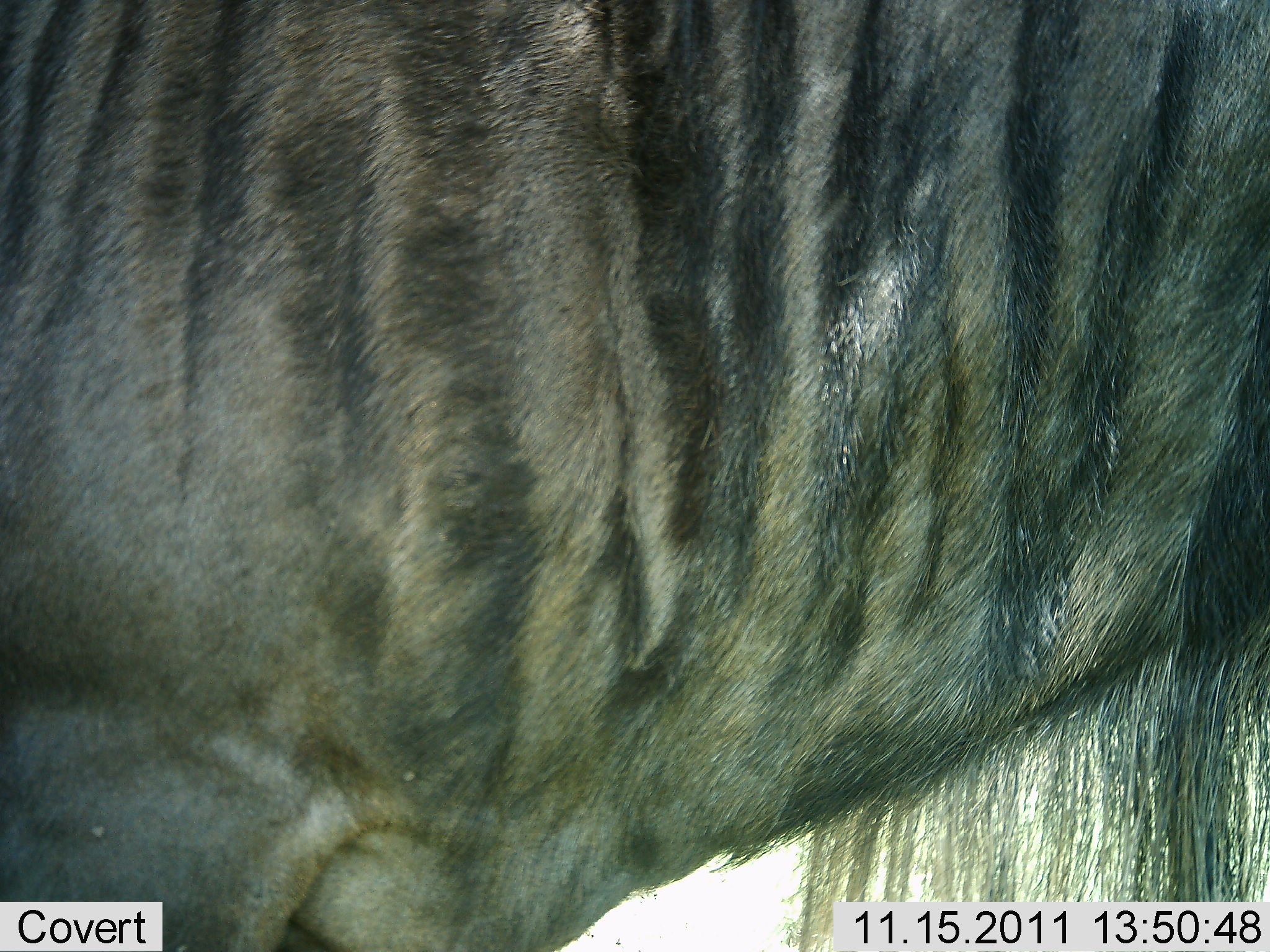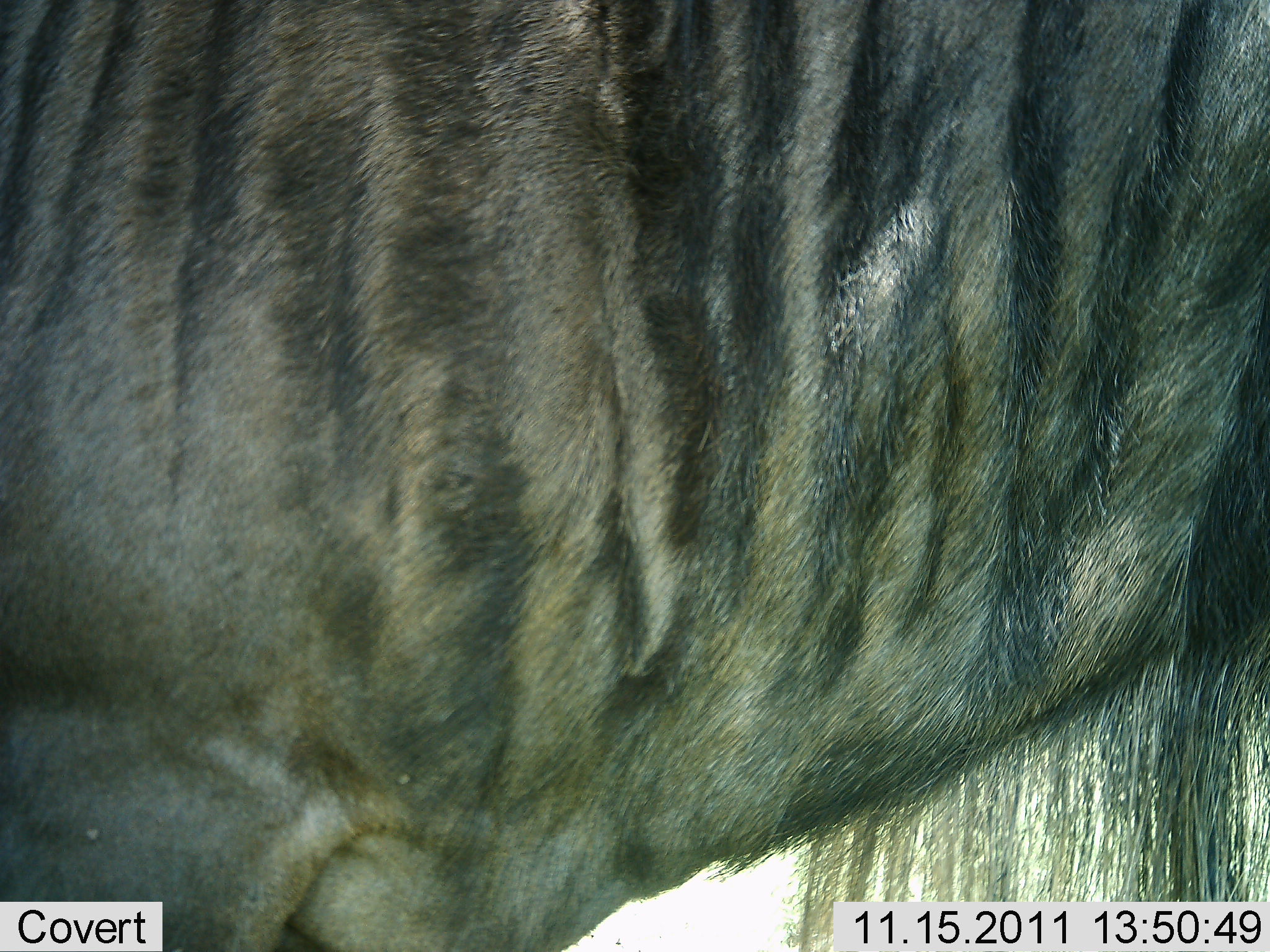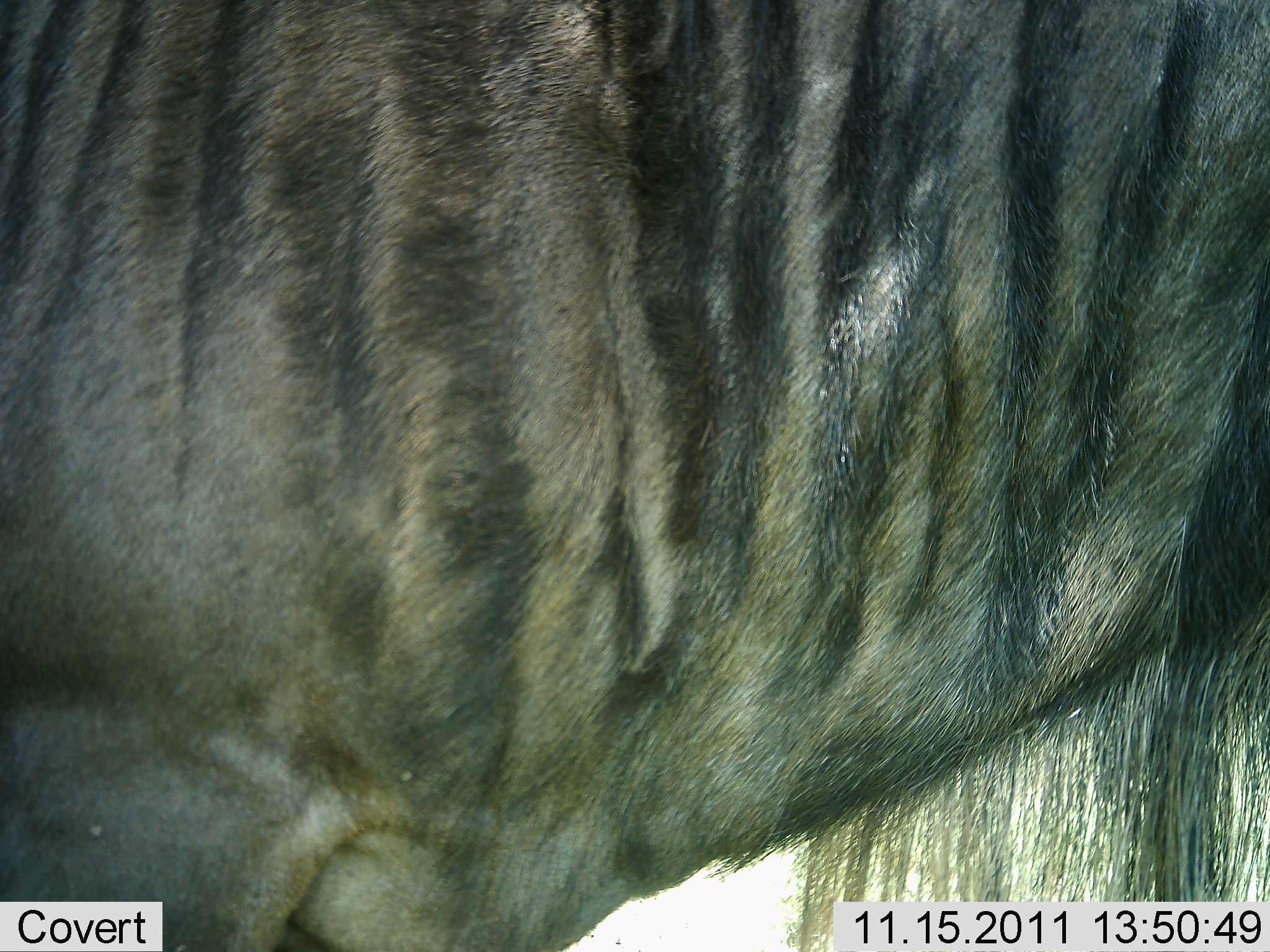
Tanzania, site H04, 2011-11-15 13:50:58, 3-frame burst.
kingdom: Animalia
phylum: Chordata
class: Mammalia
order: Artiodactyla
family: Bovidae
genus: Connochaetes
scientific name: Connochaetes taurinus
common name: blue wildebeest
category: wildebeest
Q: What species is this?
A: Wildebeest (blue wildebeest) (Connochaetes taurinus).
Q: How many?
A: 1.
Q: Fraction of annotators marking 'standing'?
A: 100%.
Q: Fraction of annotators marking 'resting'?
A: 0%.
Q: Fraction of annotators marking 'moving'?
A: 0%.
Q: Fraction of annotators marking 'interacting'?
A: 0%.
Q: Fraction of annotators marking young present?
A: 0%.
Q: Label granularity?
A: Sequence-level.